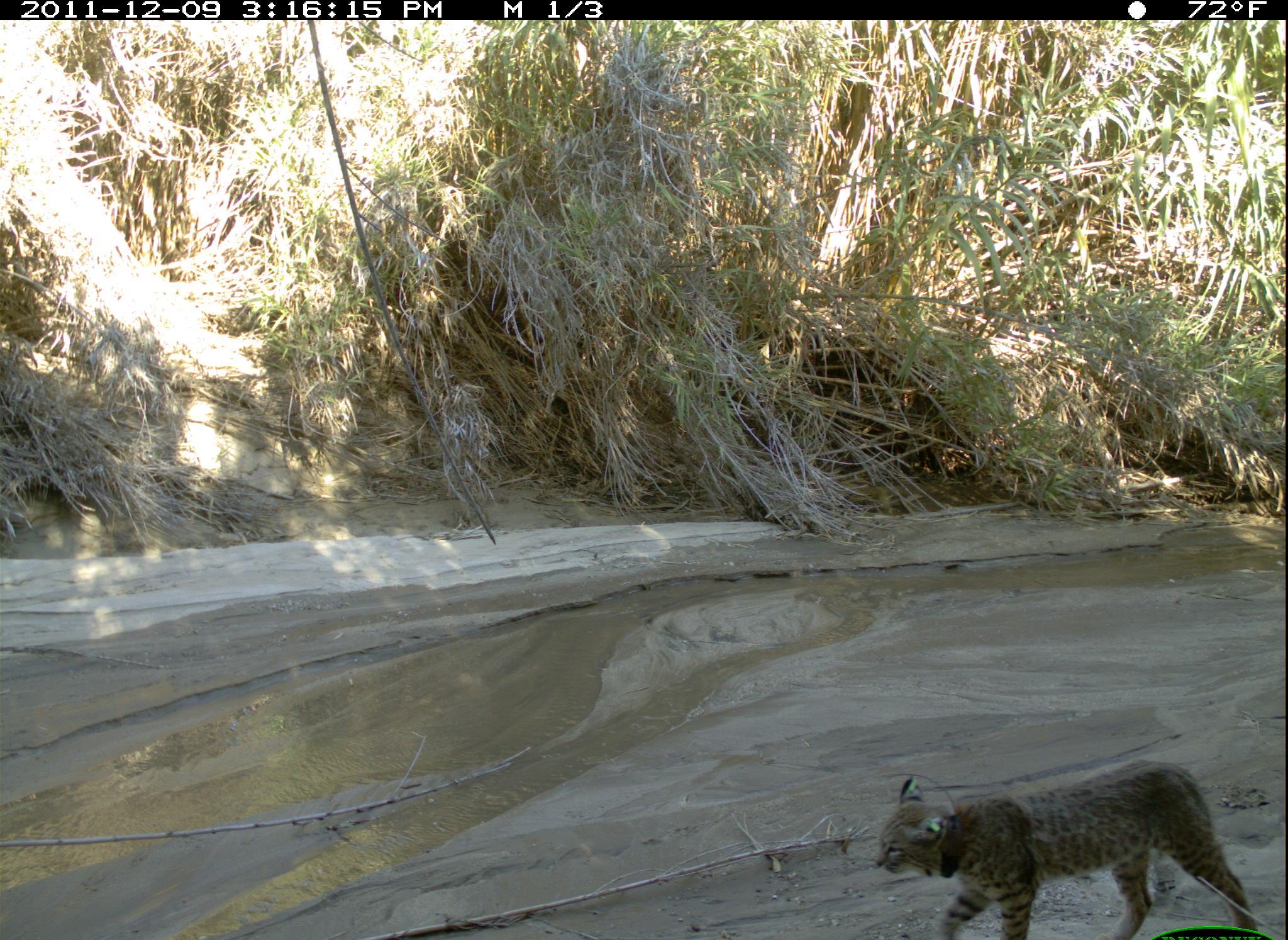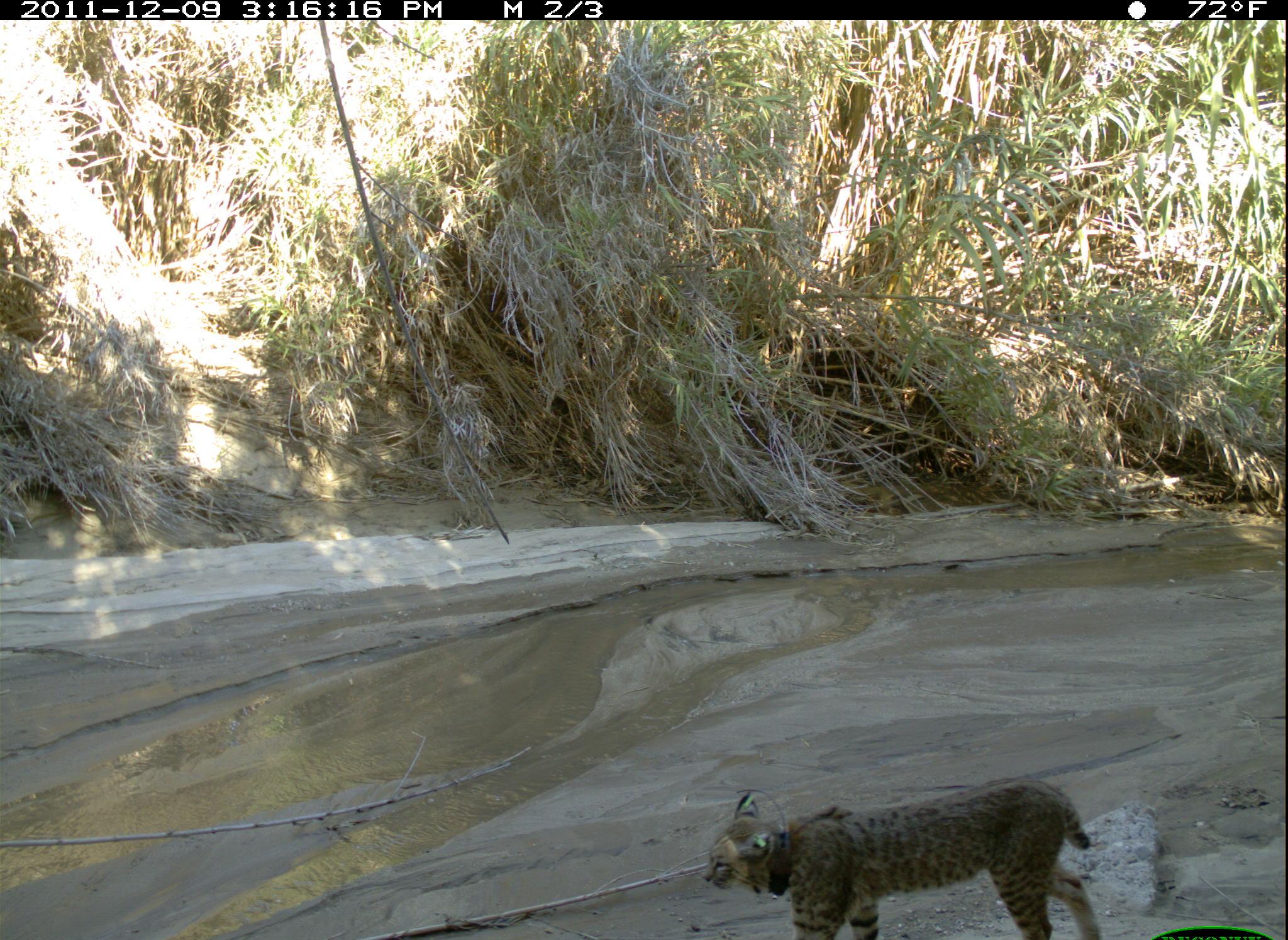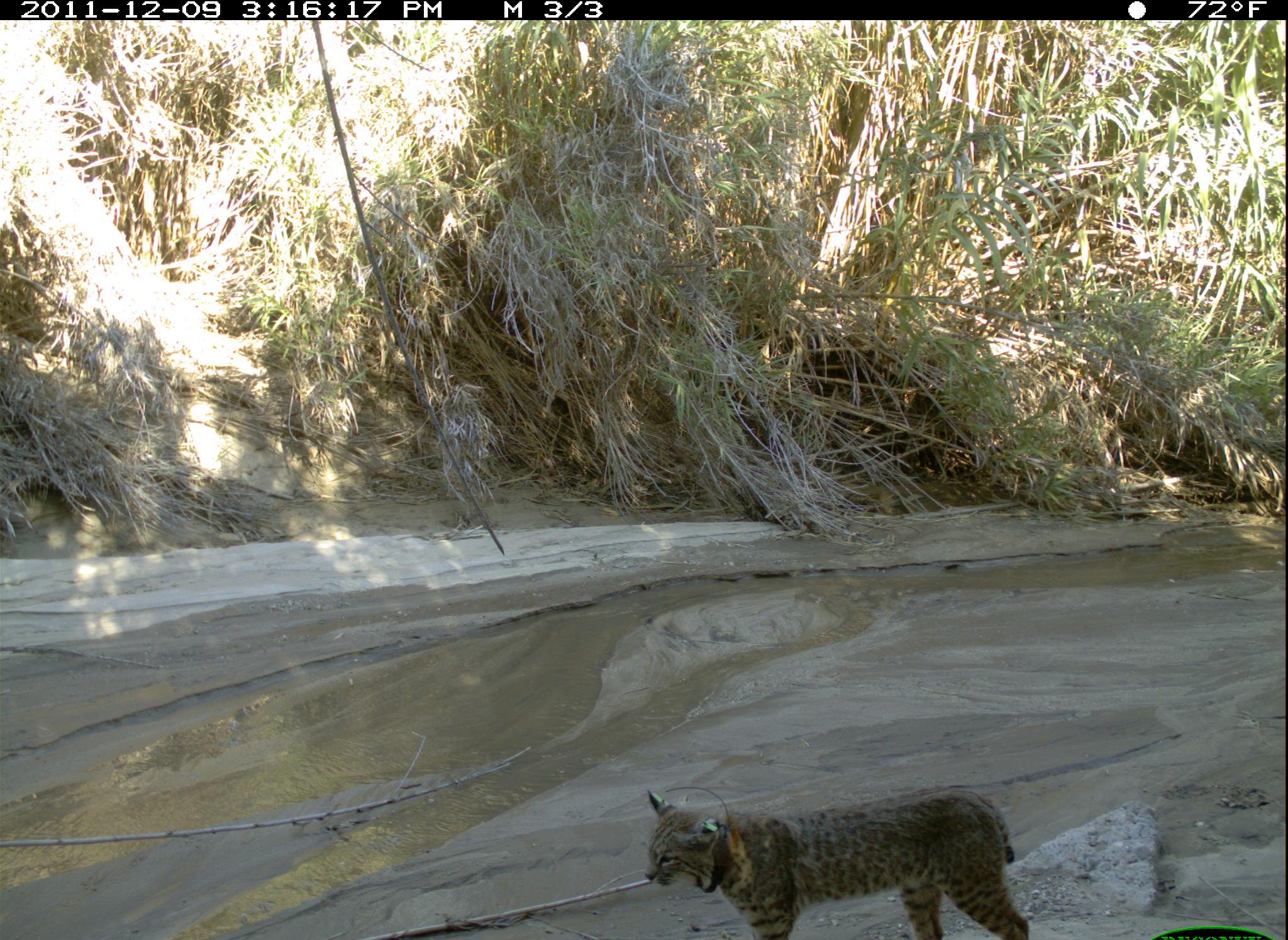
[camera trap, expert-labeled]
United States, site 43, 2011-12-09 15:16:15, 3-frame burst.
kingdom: Animalia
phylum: Chordata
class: Mammalia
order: Carnivora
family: Felidae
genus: Lynx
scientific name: Lynx rufus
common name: bobcat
Bobcat (Lynx rufus).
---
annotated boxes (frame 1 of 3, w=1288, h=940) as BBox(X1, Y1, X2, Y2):
bobcat: BBox(852, 763, 1275, 940)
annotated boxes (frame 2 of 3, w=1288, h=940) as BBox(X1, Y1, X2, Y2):
bobcat: BBox(708, 776, 1109, 940)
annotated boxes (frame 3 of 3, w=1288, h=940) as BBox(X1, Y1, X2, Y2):
bobcat: BBox(630, 762, 1029, 936)